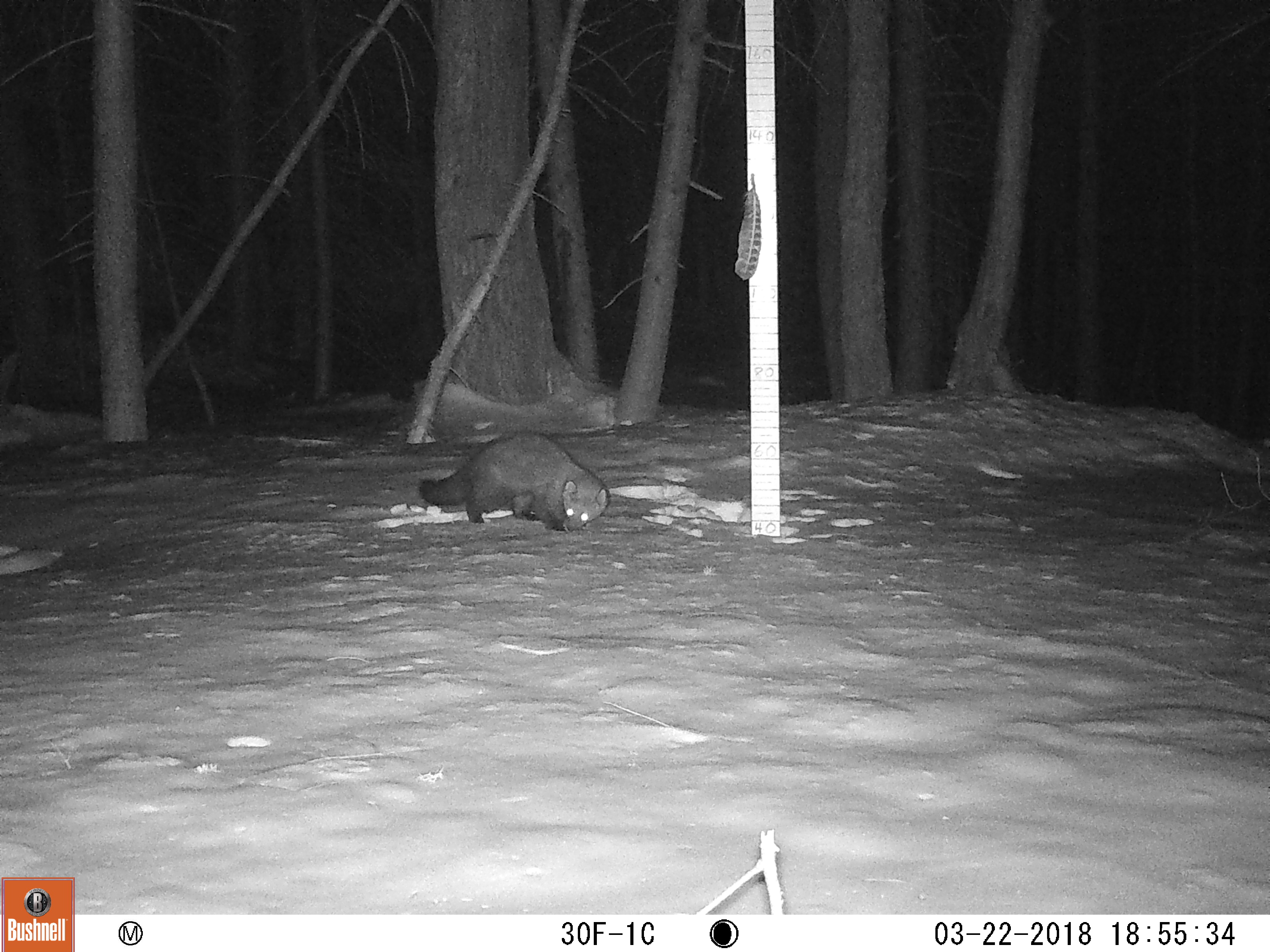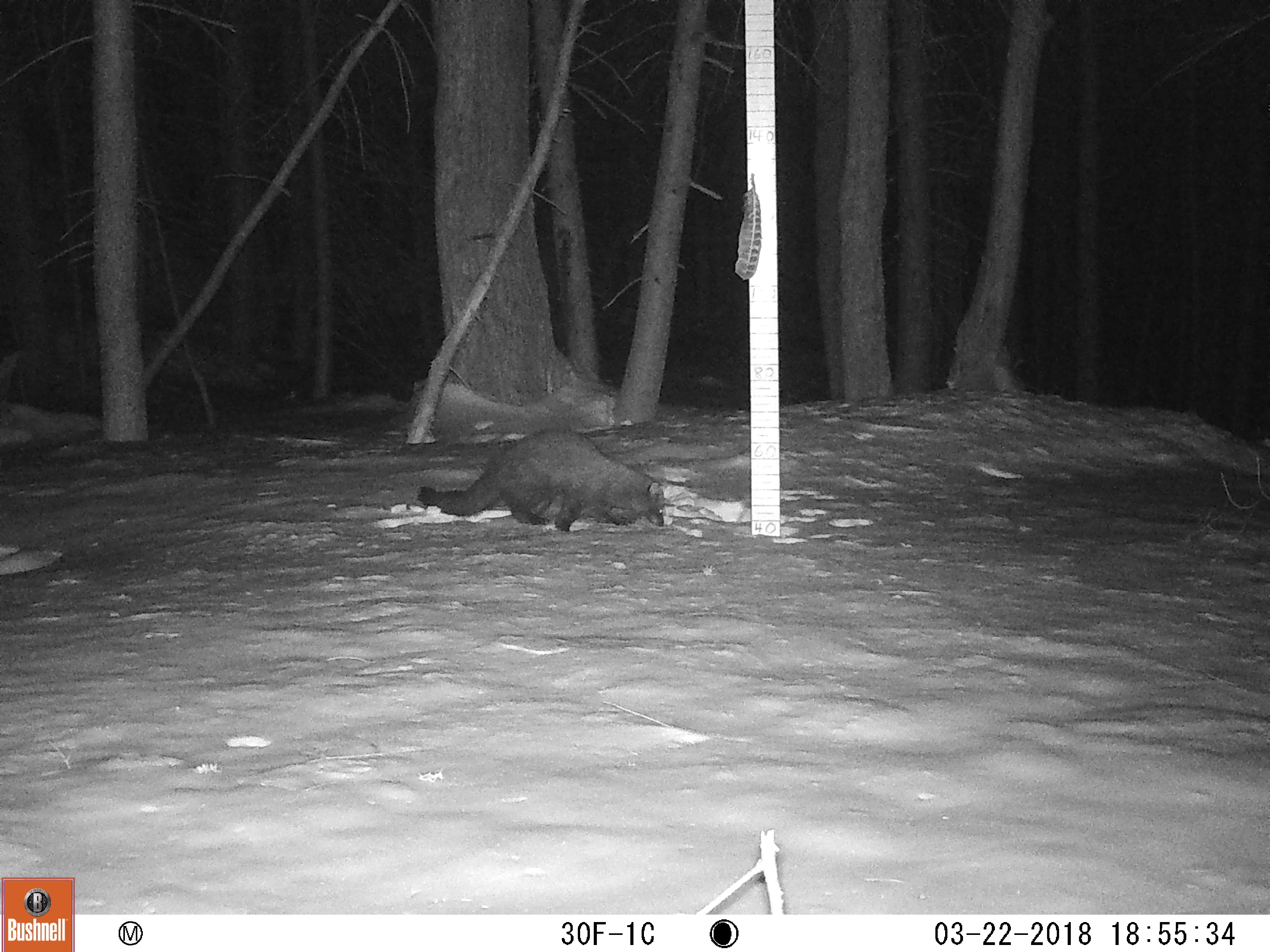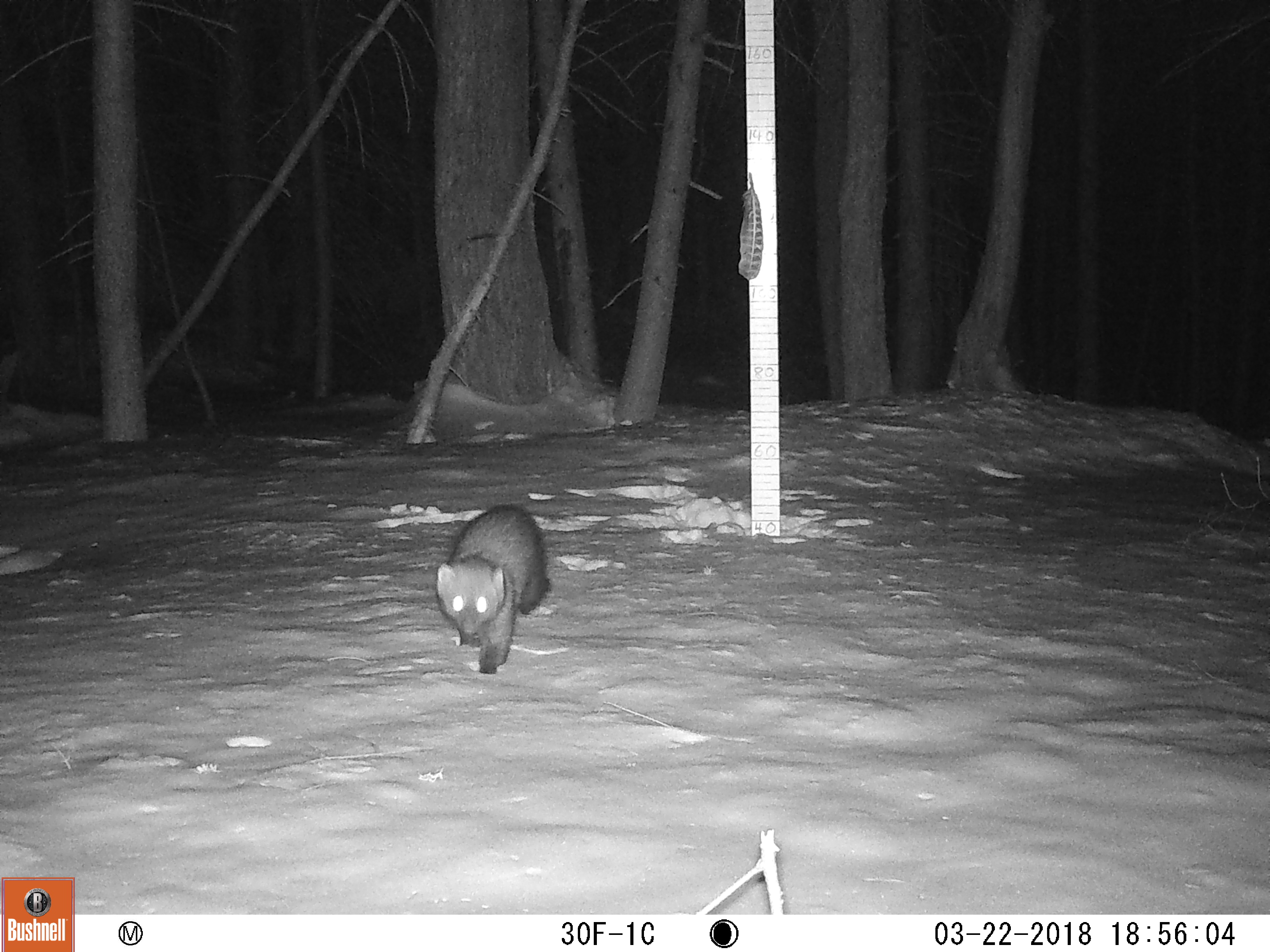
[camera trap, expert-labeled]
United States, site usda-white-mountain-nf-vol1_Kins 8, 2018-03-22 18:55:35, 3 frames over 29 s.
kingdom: Animalia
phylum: Chordata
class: Mammalia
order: Carnivora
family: Mustelidae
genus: Pekania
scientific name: Pekania pennanti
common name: fisher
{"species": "fisher (Pekania pennanti)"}